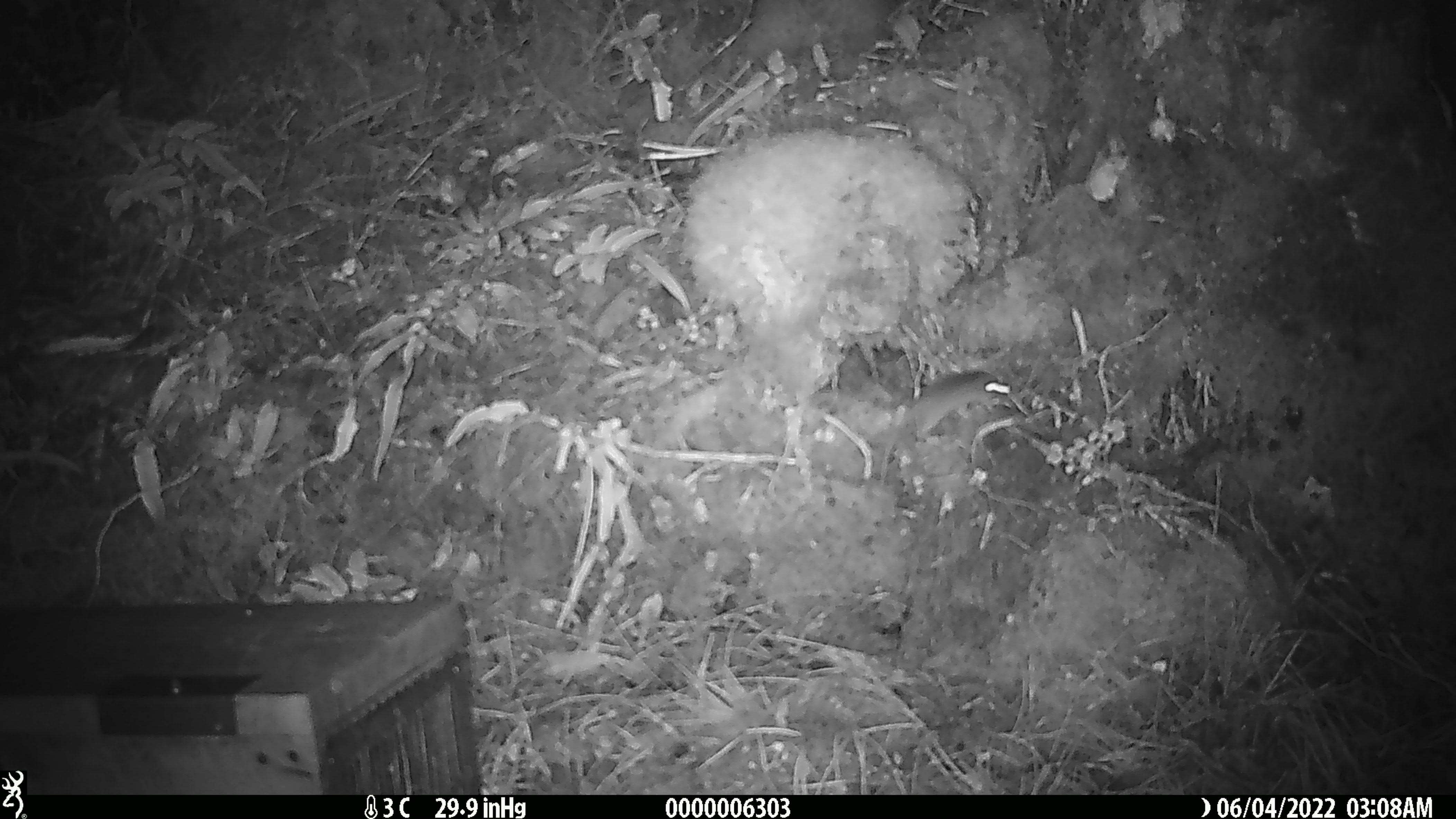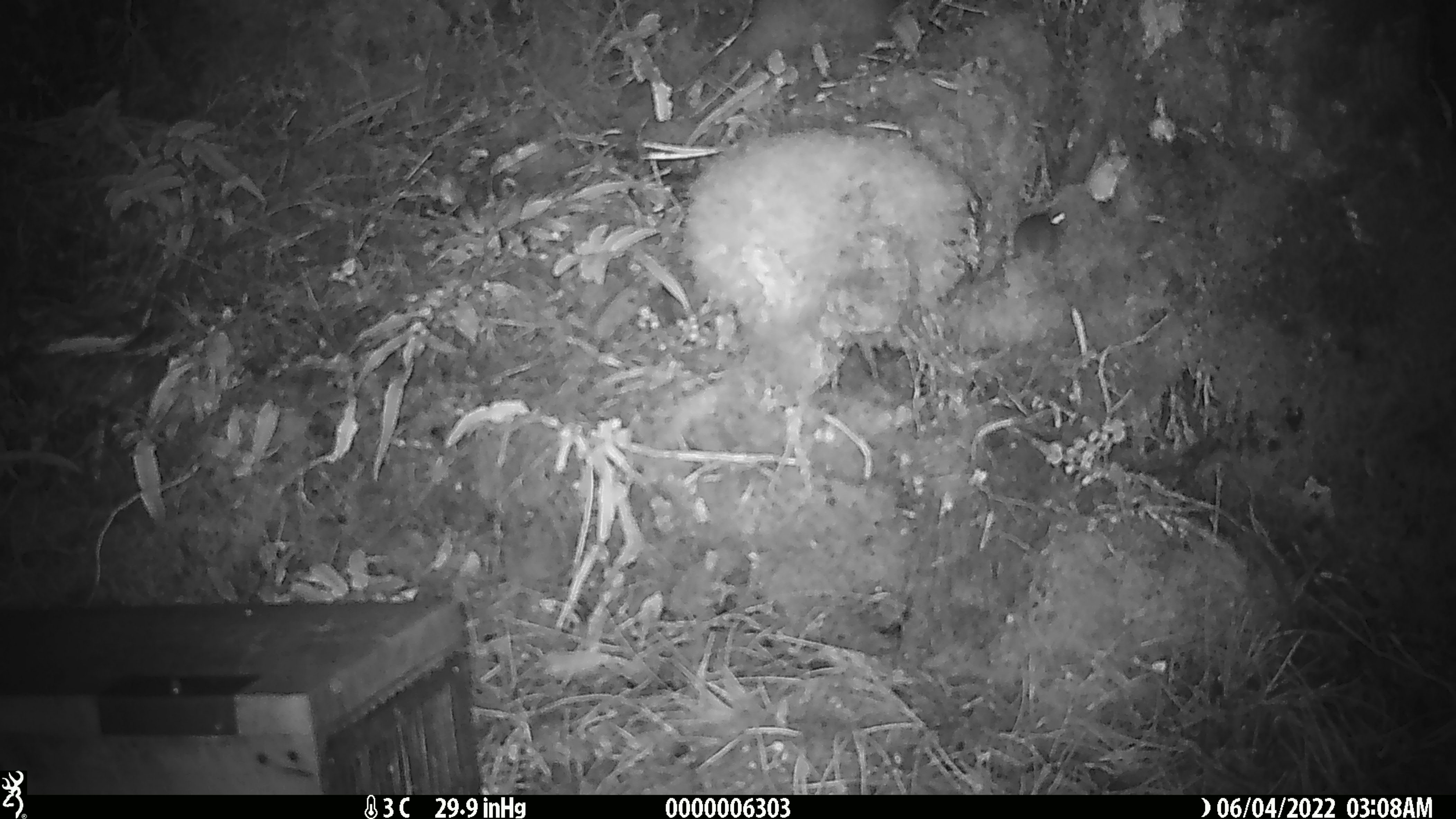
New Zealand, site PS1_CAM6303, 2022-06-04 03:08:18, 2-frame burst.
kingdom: Animalia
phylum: Chordata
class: Mammalia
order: Rodentia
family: Muridae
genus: Mus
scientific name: Mus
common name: mouse